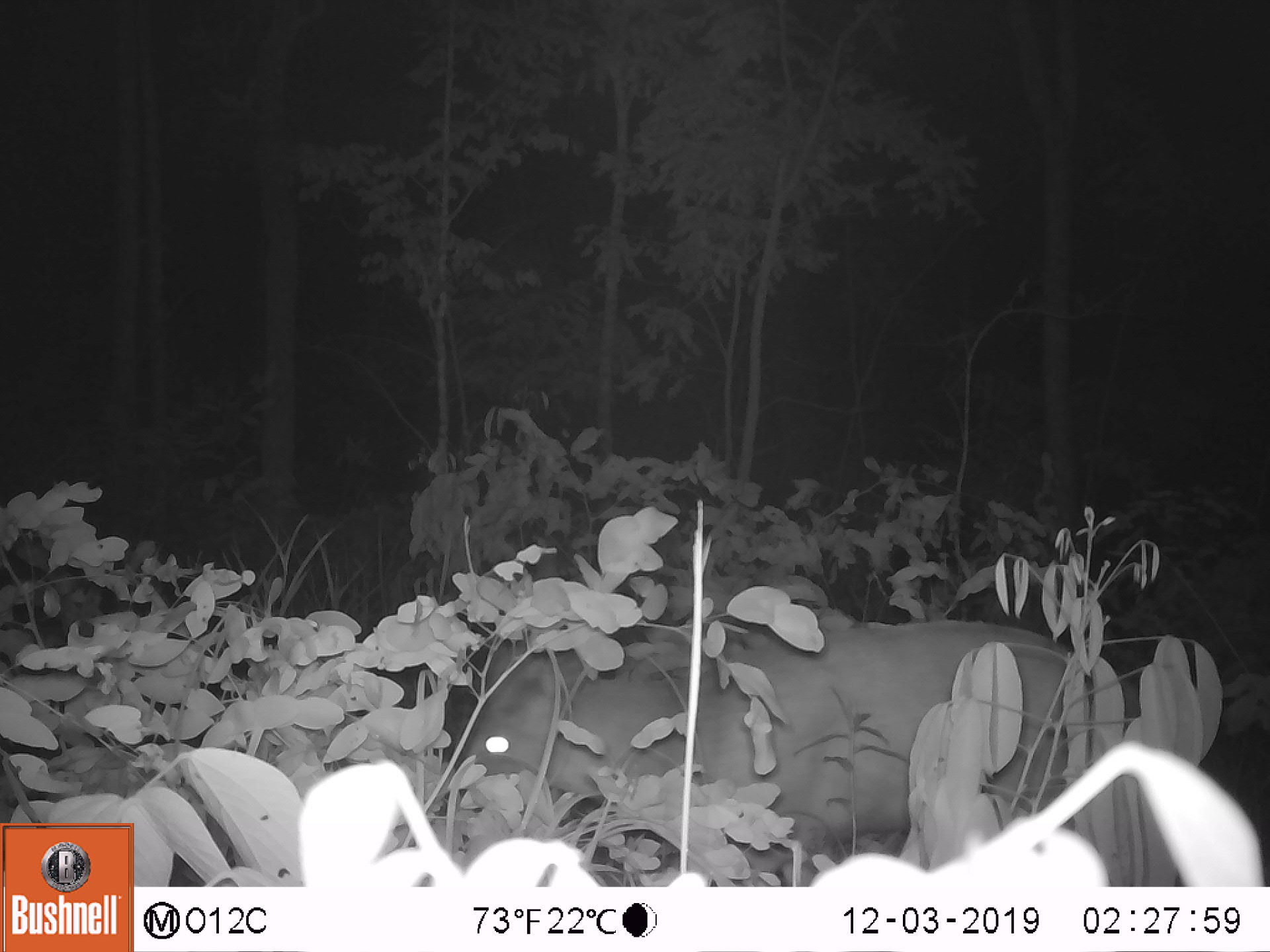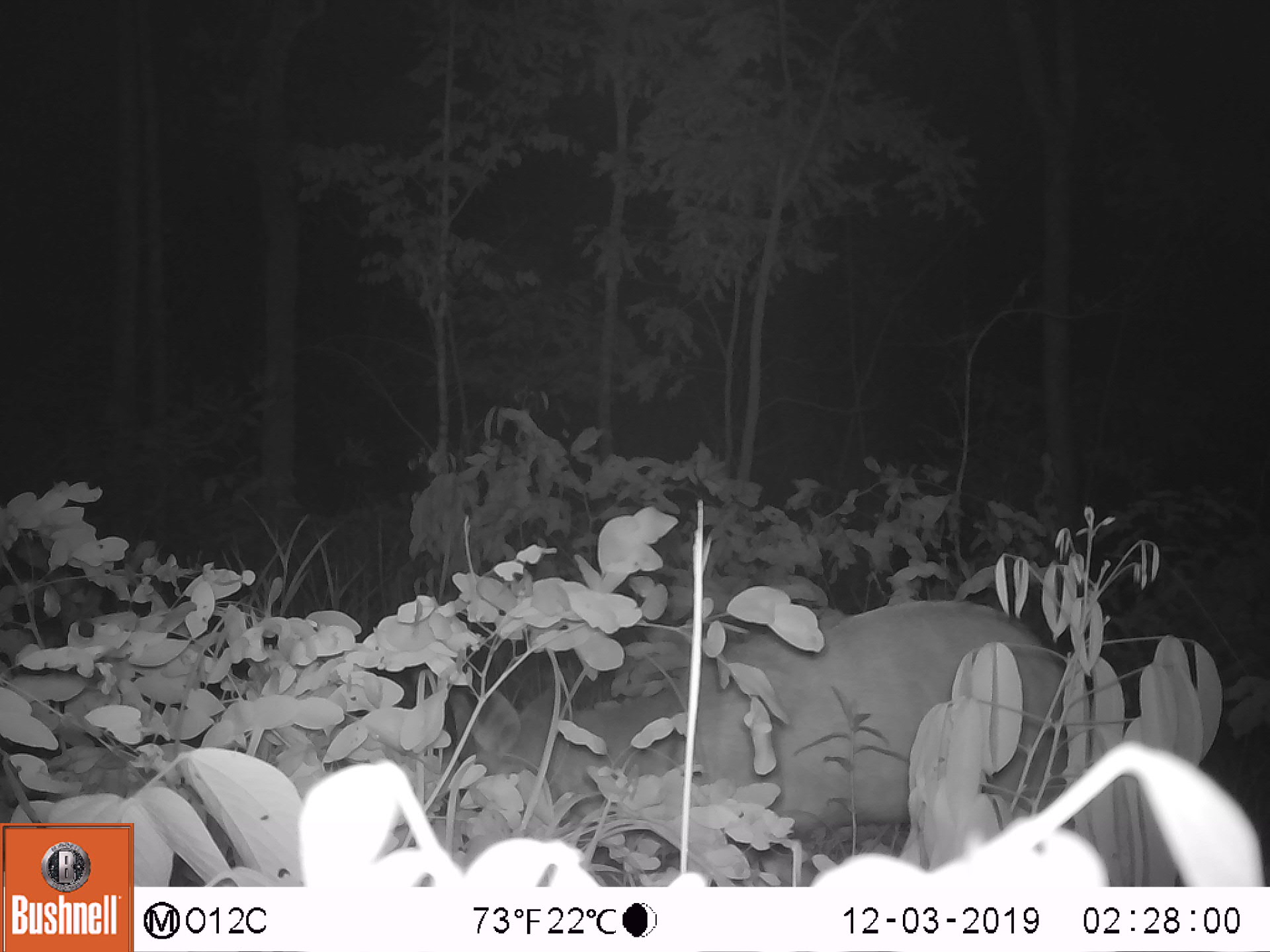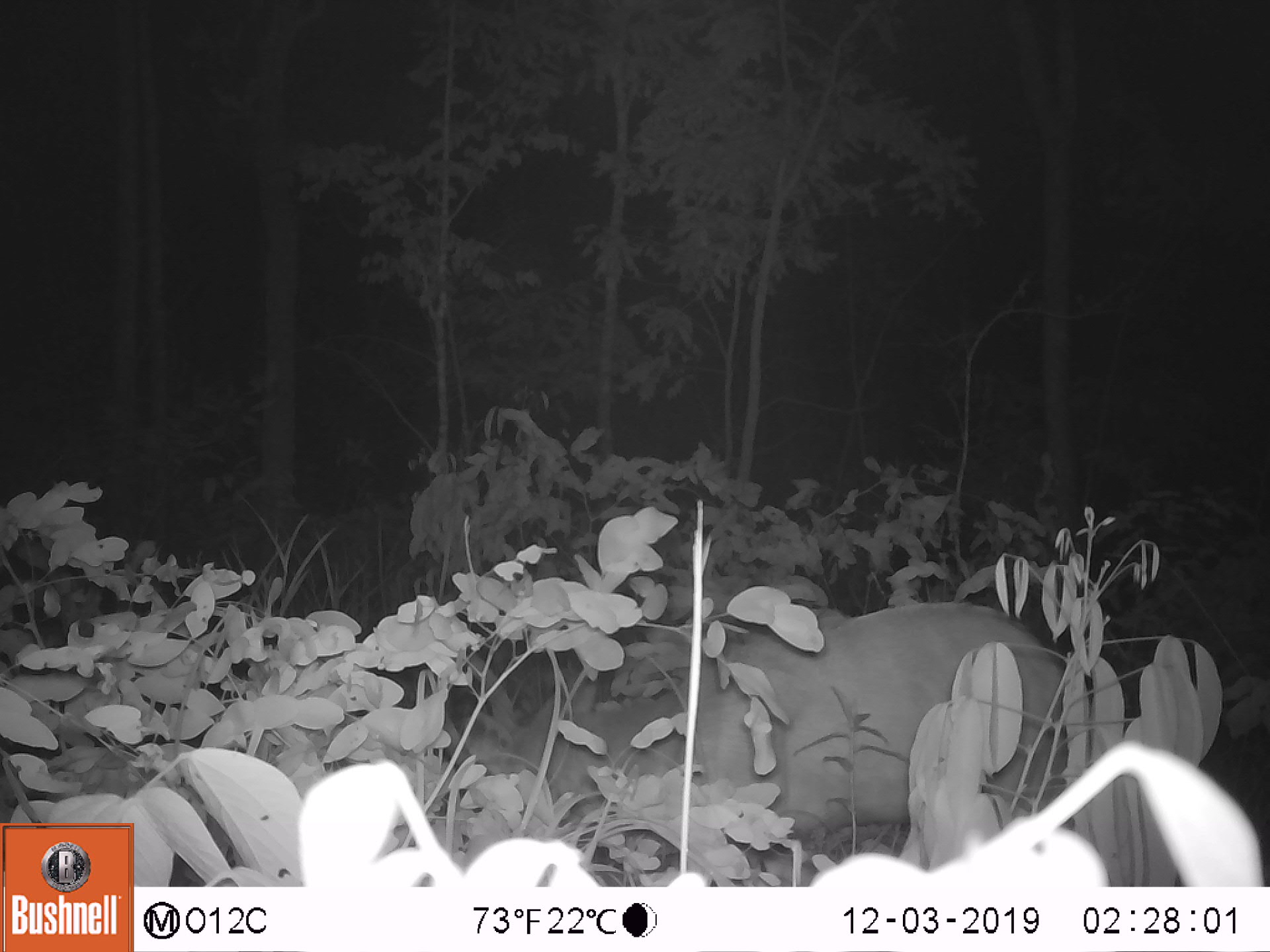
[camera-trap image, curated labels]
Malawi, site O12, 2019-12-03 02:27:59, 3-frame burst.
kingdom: Animalia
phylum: Chordata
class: Mammalia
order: Artiodactyla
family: Bovidae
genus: Tragelaphus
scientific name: Tragelaphus sylvaticus sylvaticus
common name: cape bushbuck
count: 1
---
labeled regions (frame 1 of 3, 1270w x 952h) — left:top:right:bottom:
cape bushbuck: 475:629:1099:872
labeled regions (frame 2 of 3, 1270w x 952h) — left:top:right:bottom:
cape bushbuck: 647:568:1096:865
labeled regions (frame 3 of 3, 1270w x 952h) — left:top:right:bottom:
cape bushbuck: 705:585:1090:817